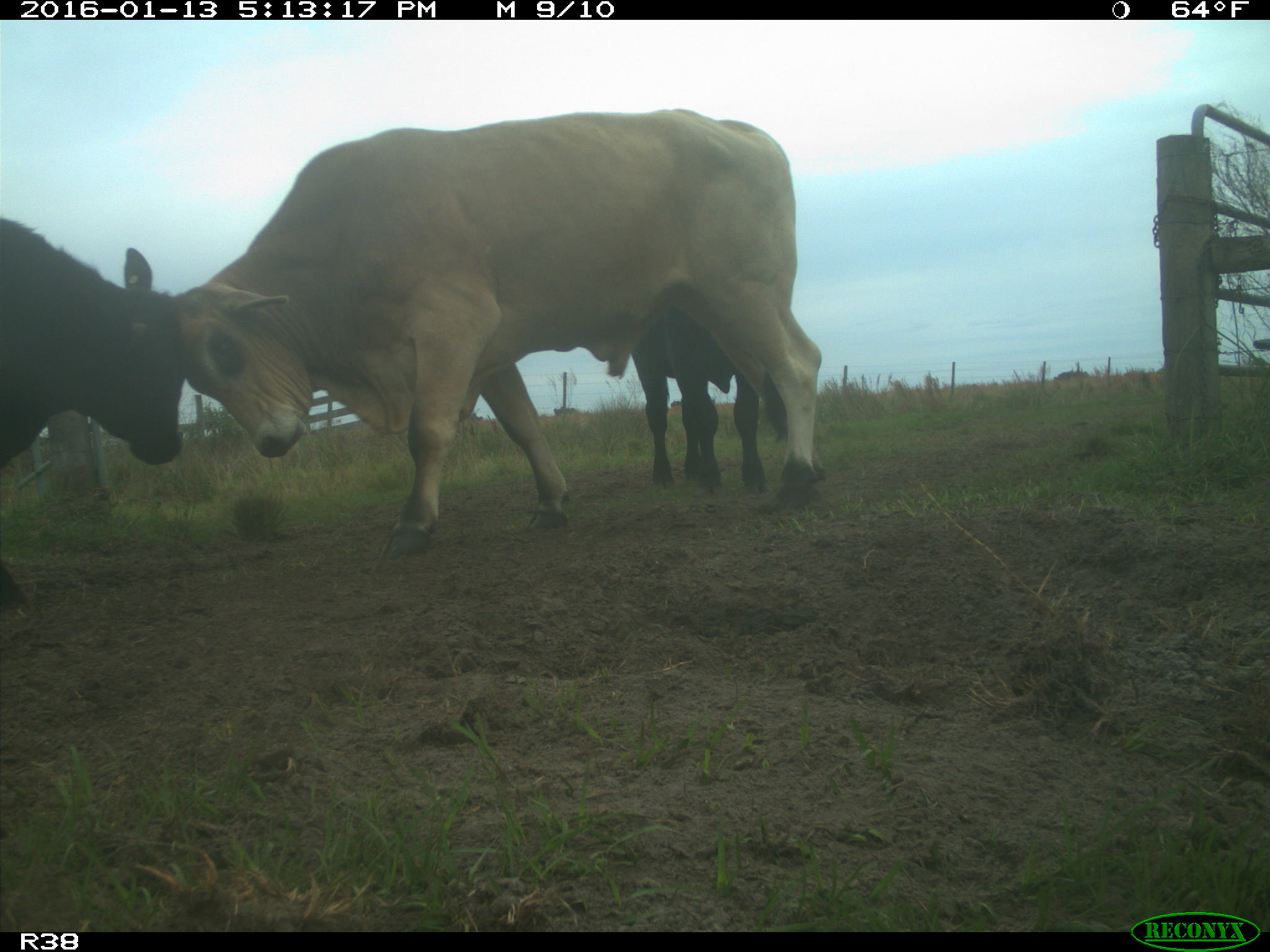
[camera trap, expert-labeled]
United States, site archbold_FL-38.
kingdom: Animalia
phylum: Chordata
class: Mammalia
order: Artiodactyla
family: Bovidae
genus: Bos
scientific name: Bos taurus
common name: domestic cow